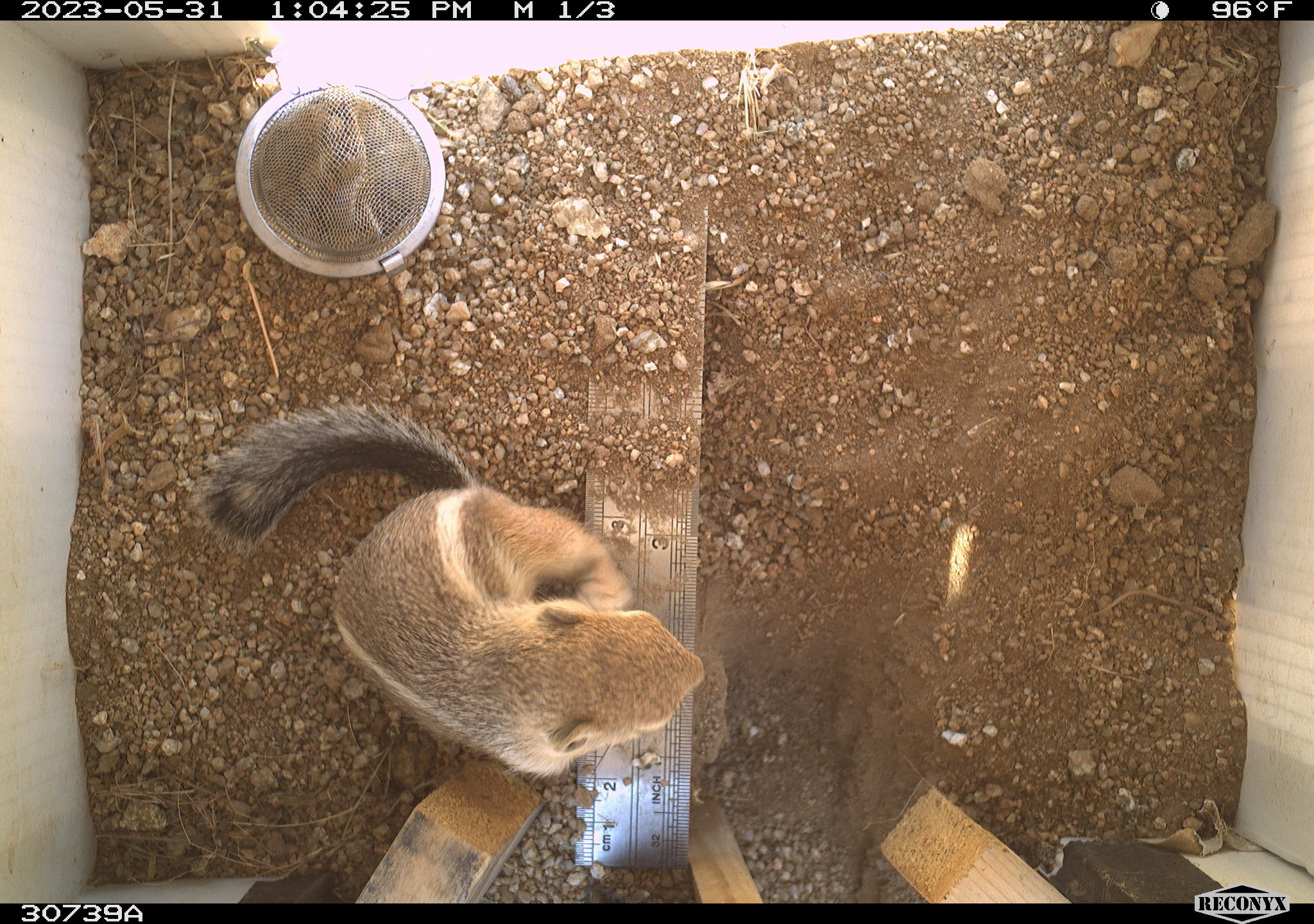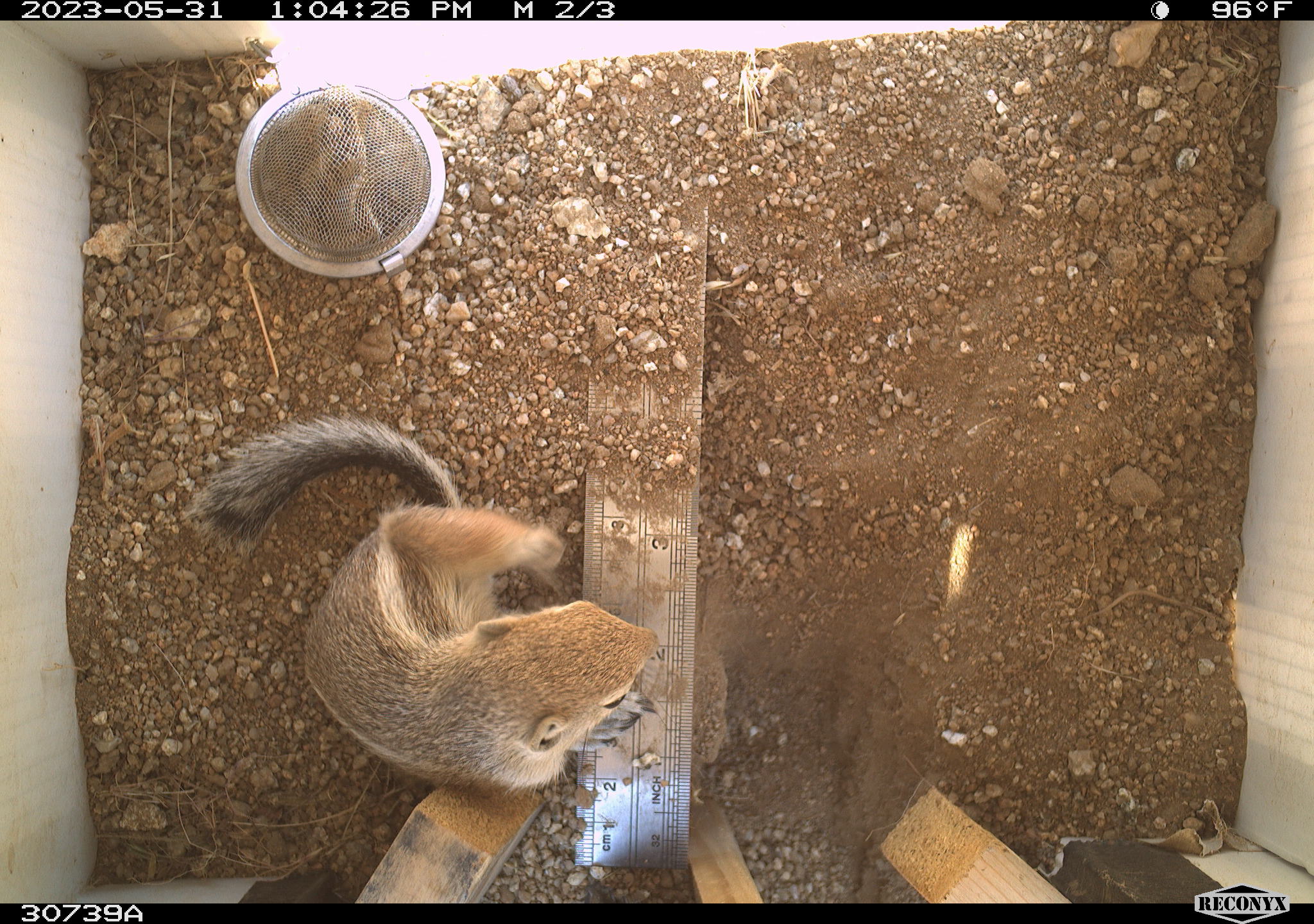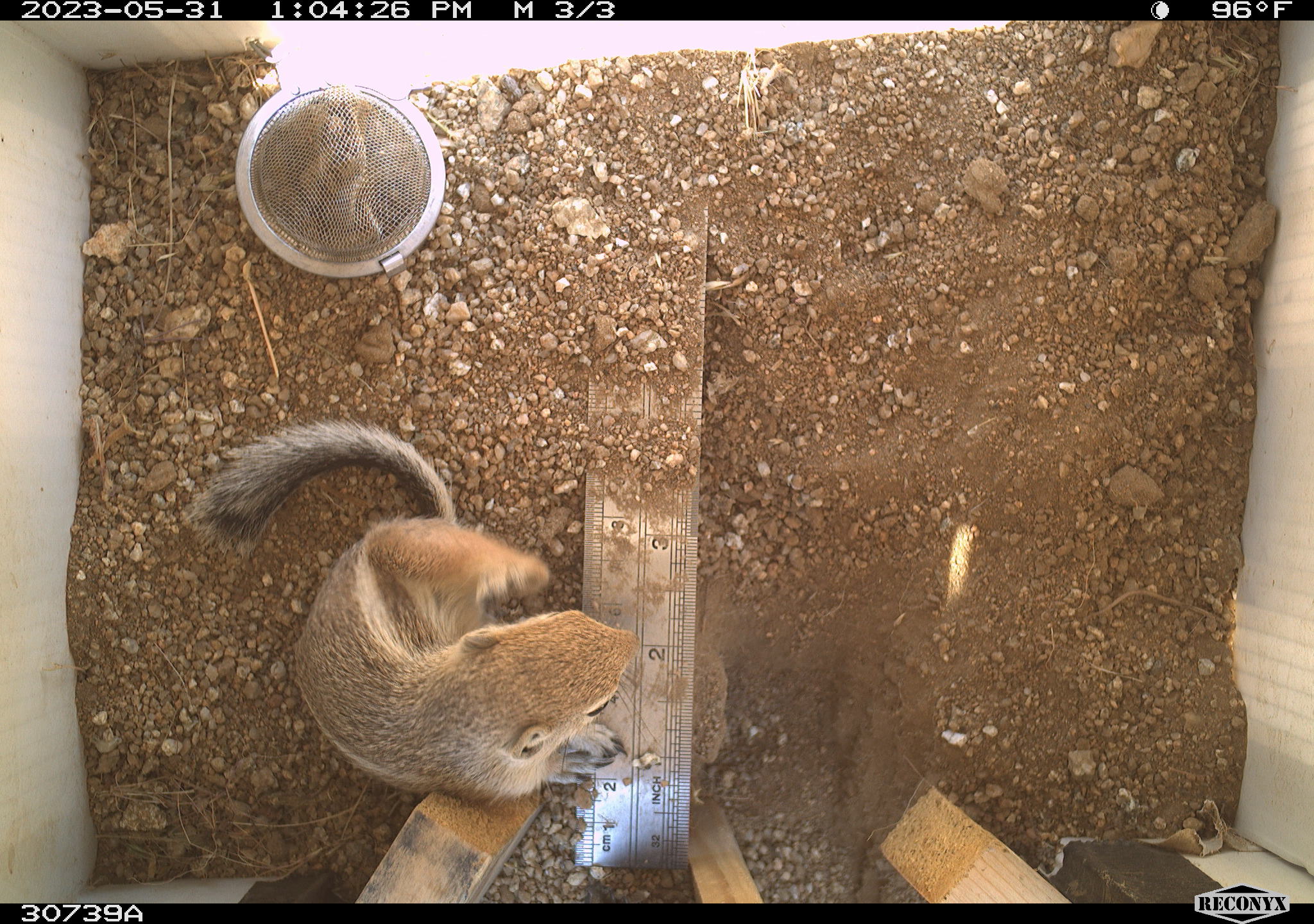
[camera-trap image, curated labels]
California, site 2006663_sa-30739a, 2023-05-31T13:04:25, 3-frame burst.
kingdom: Animalia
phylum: Chordata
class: Mammalia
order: Rodentia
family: Sciuridae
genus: Ammospermophilus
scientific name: Ammospermophilus leucurus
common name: white-tailed antelope squirrel